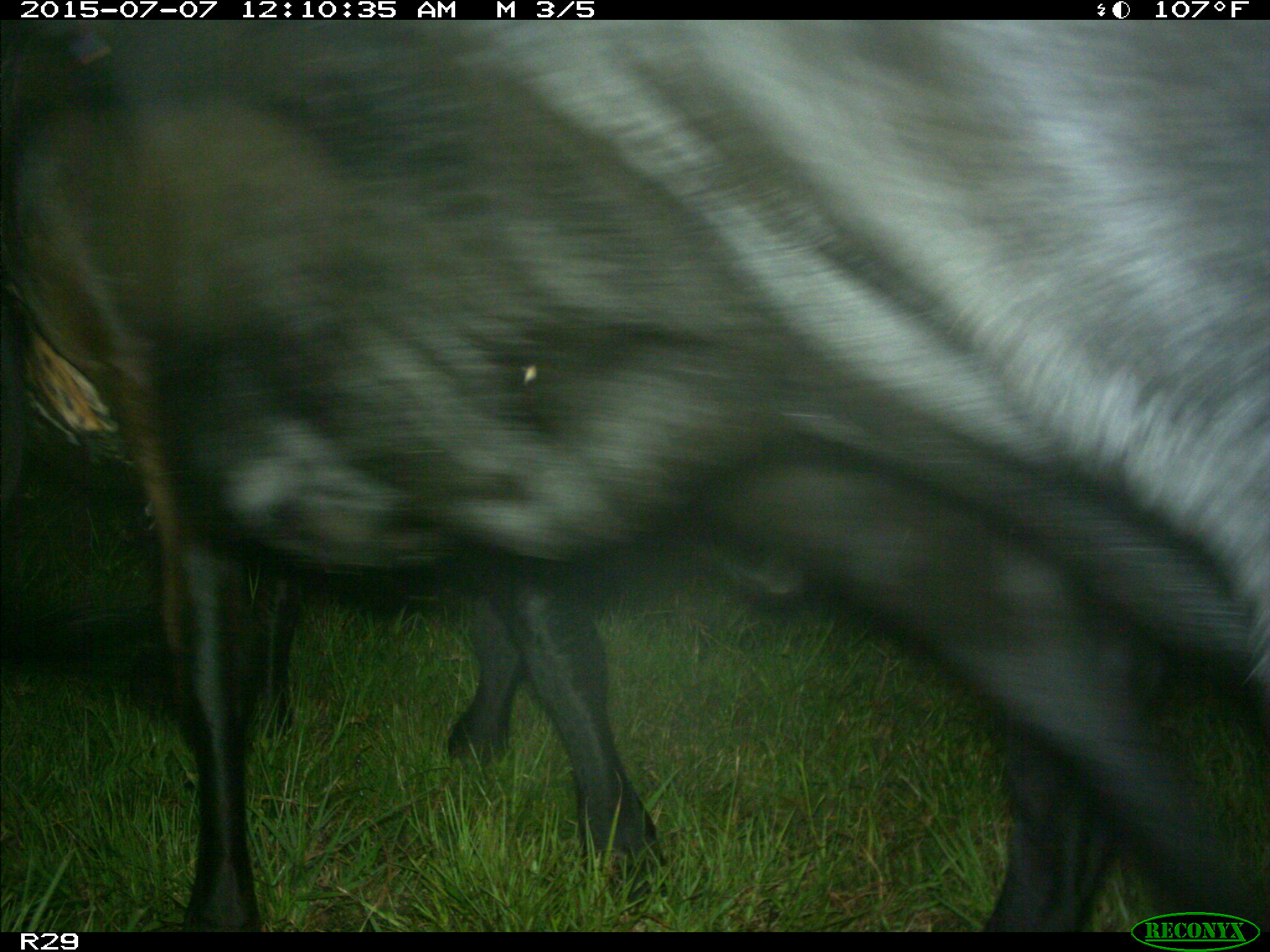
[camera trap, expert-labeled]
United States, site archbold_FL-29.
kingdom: Animalia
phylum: Chordata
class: Mammalia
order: Artiodactyla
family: Bovidae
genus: Bos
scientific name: Bos taurus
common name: domestic cow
Bos taurus (domestic cow).